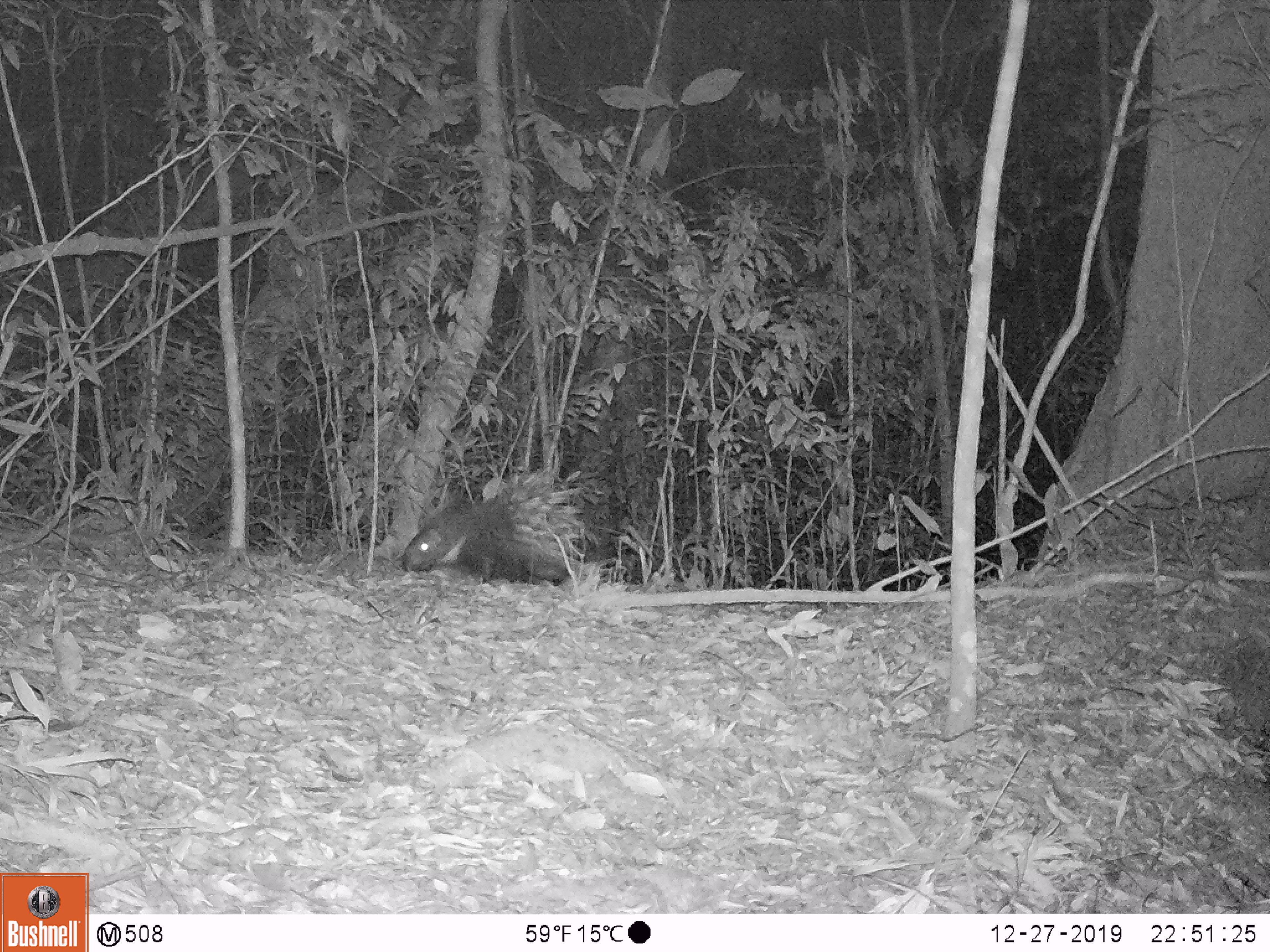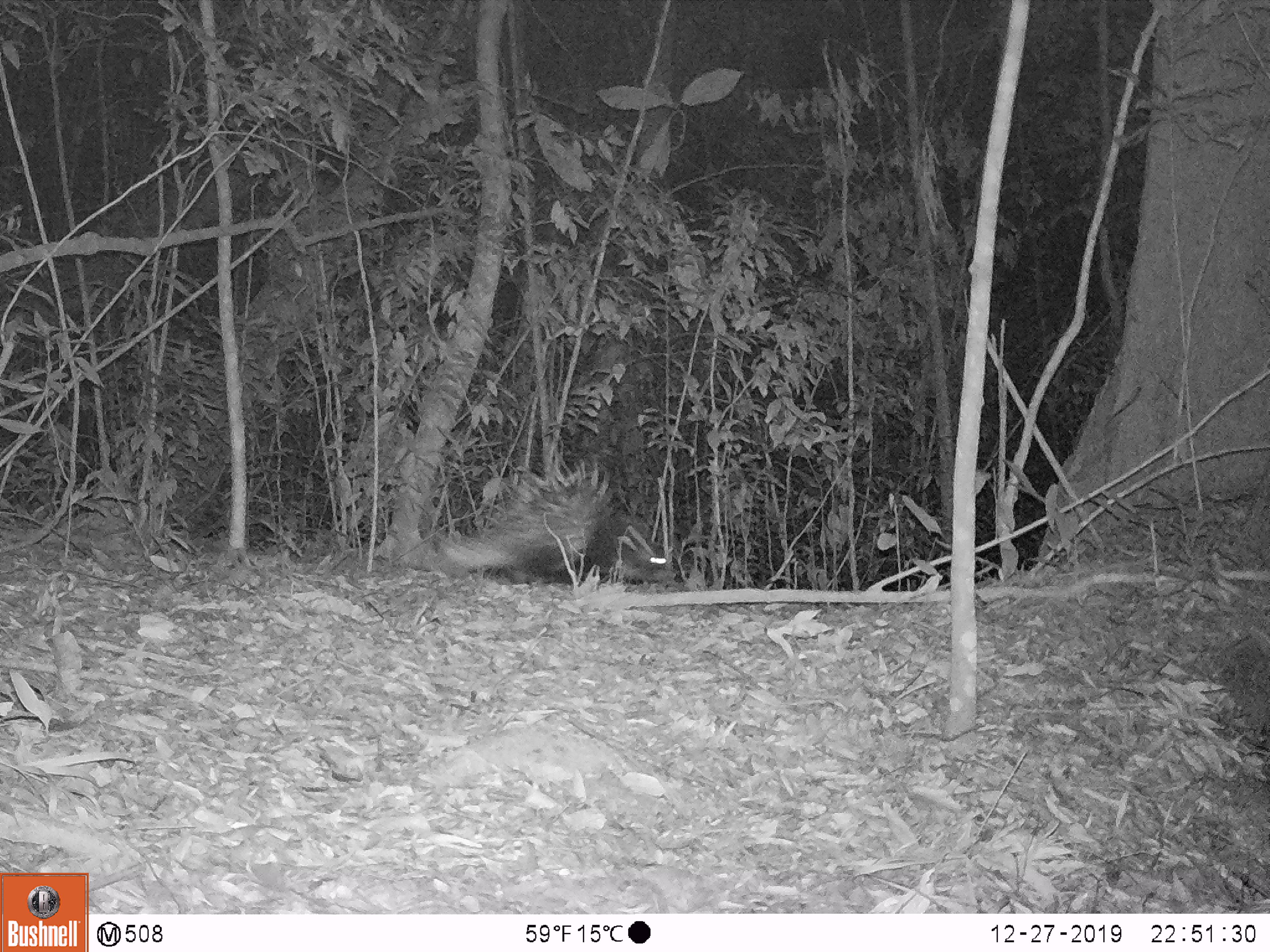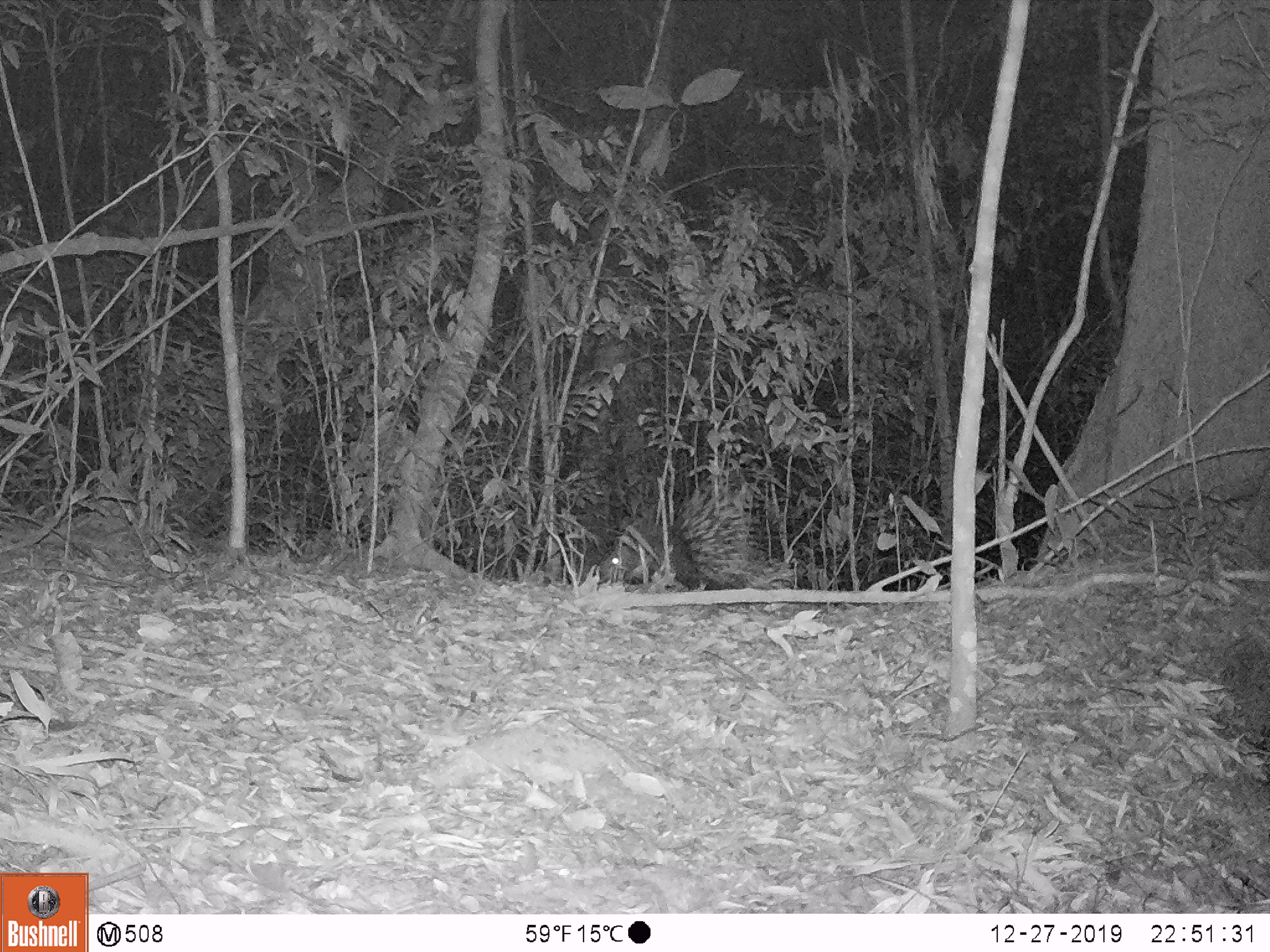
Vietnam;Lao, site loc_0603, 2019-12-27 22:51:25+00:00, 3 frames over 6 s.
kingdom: Animalia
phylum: Chordata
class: Mammalia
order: Rodentia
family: Hystricidae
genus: Hystrix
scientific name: Hystrix brachyura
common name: malayan porcupine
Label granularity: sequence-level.